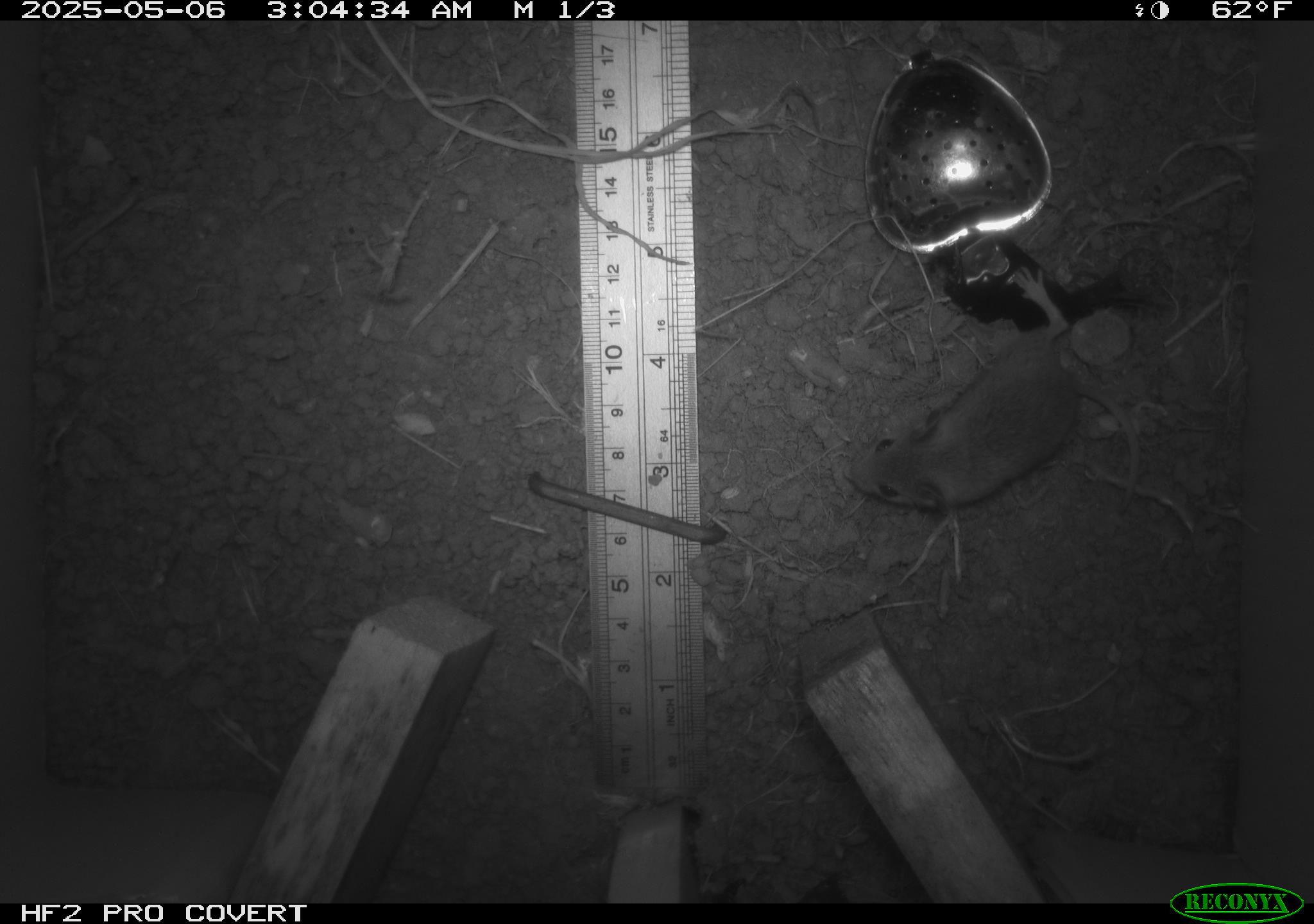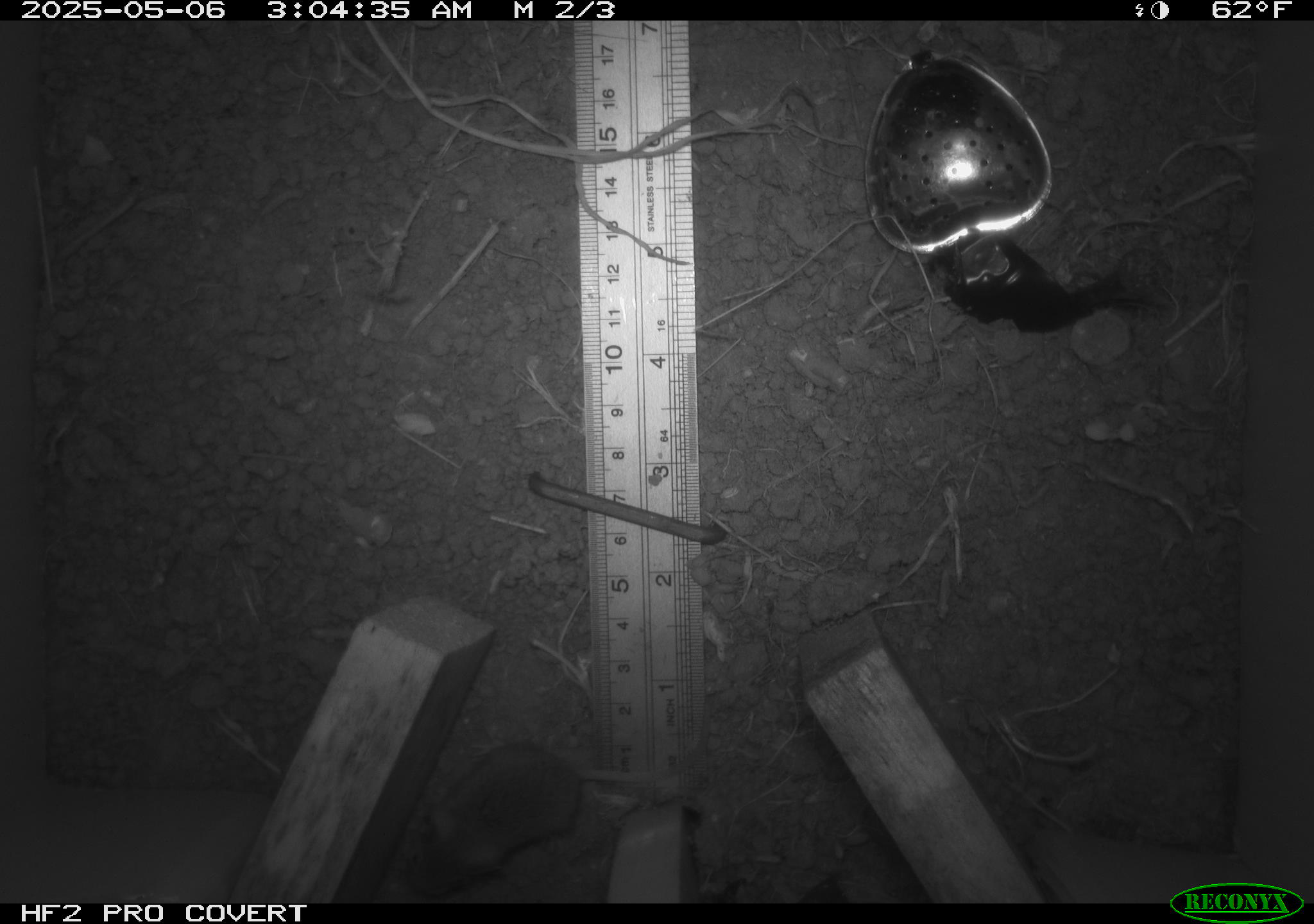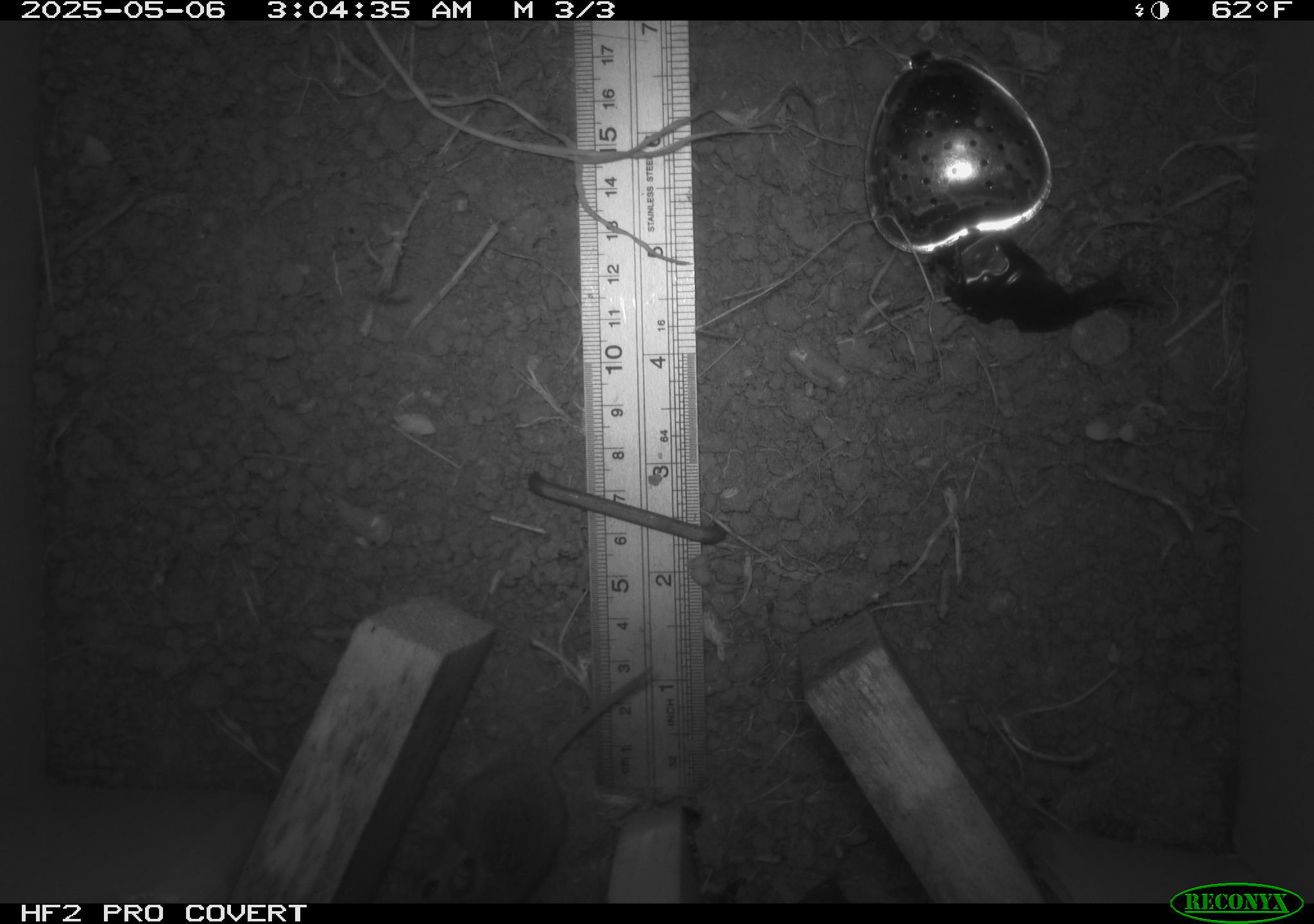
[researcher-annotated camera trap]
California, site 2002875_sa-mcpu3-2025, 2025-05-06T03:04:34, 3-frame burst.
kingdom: Animalia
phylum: Chordata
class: Mammalia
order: Rodentia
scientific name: Rodentia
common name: mouse species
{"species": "mouse species (Rodentia)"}